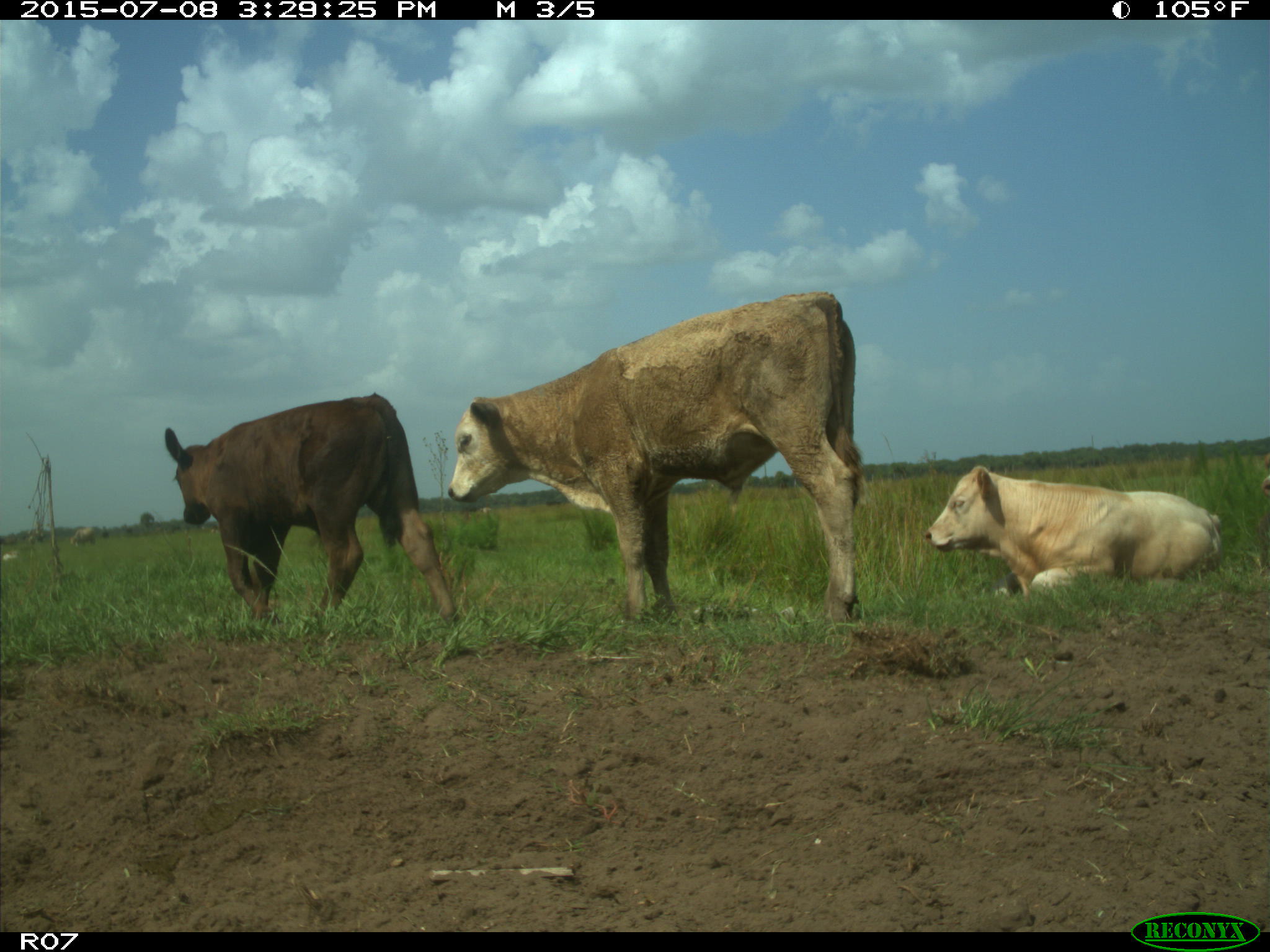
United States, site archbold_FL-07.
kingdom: Animalia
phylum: Chordata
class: Mammalia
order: Artiodactyla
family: Bovidae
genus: Bos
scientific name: Bos taurus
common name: domestic cow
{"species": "Bos taurus (domestic cow)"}